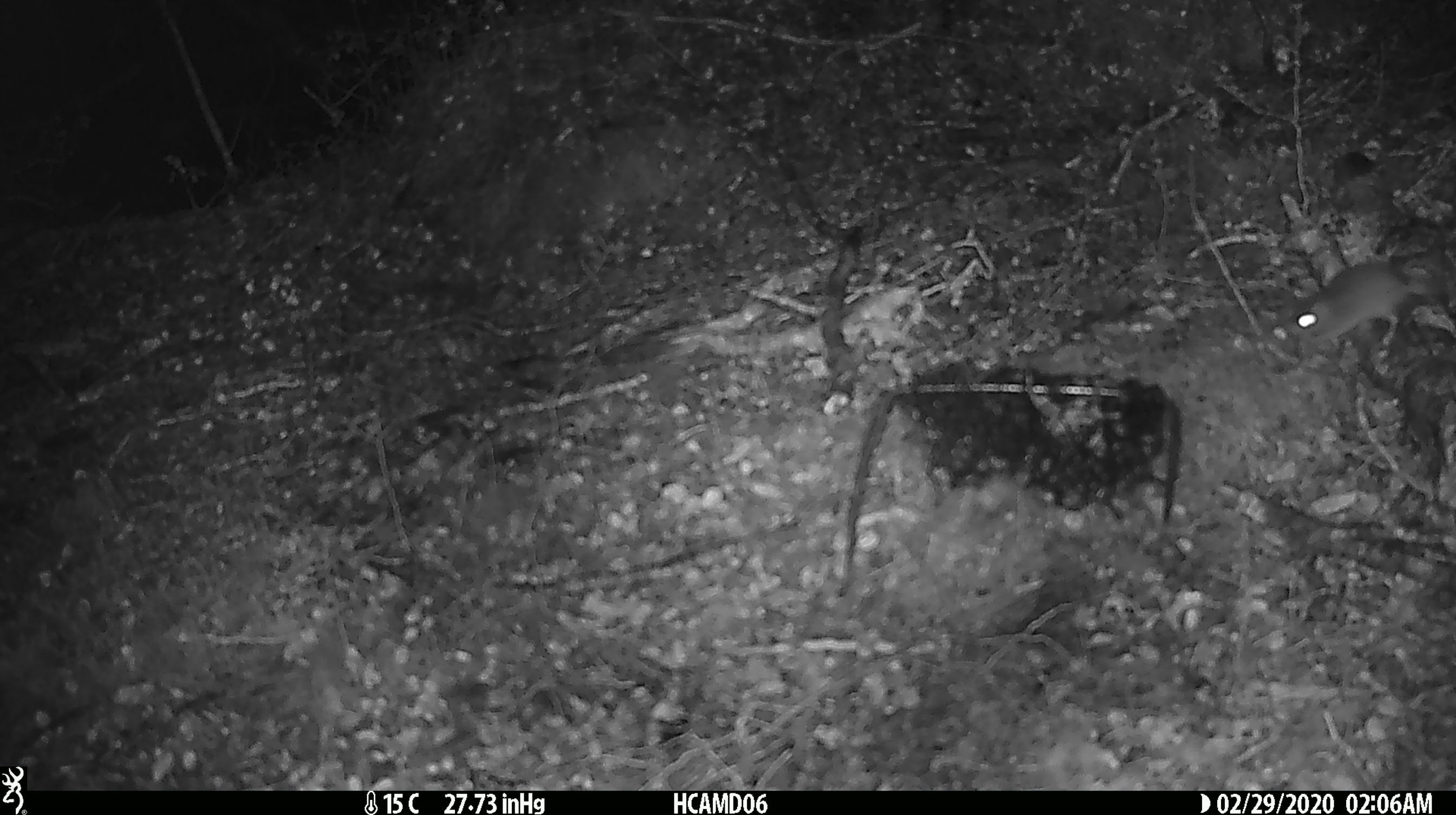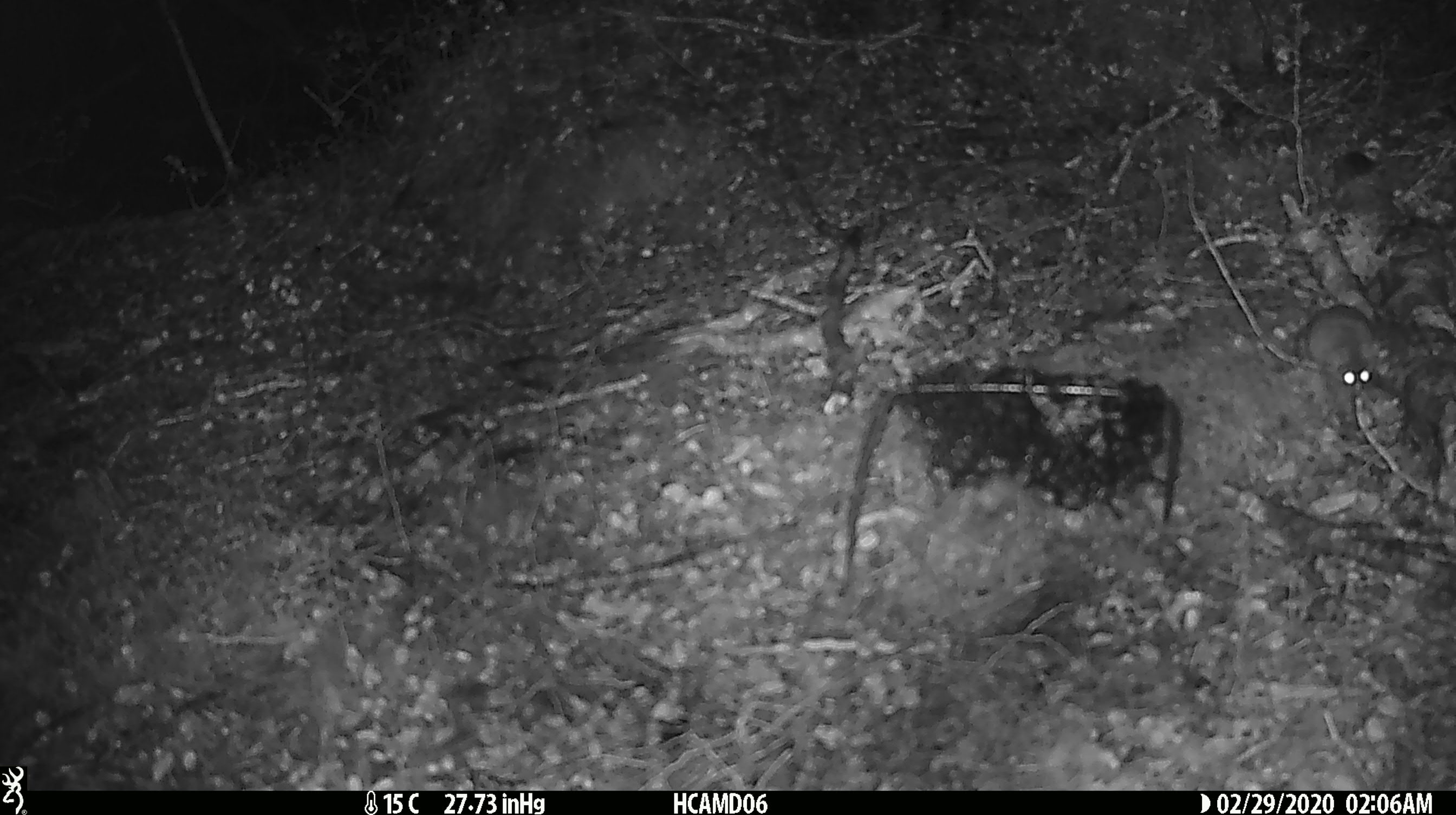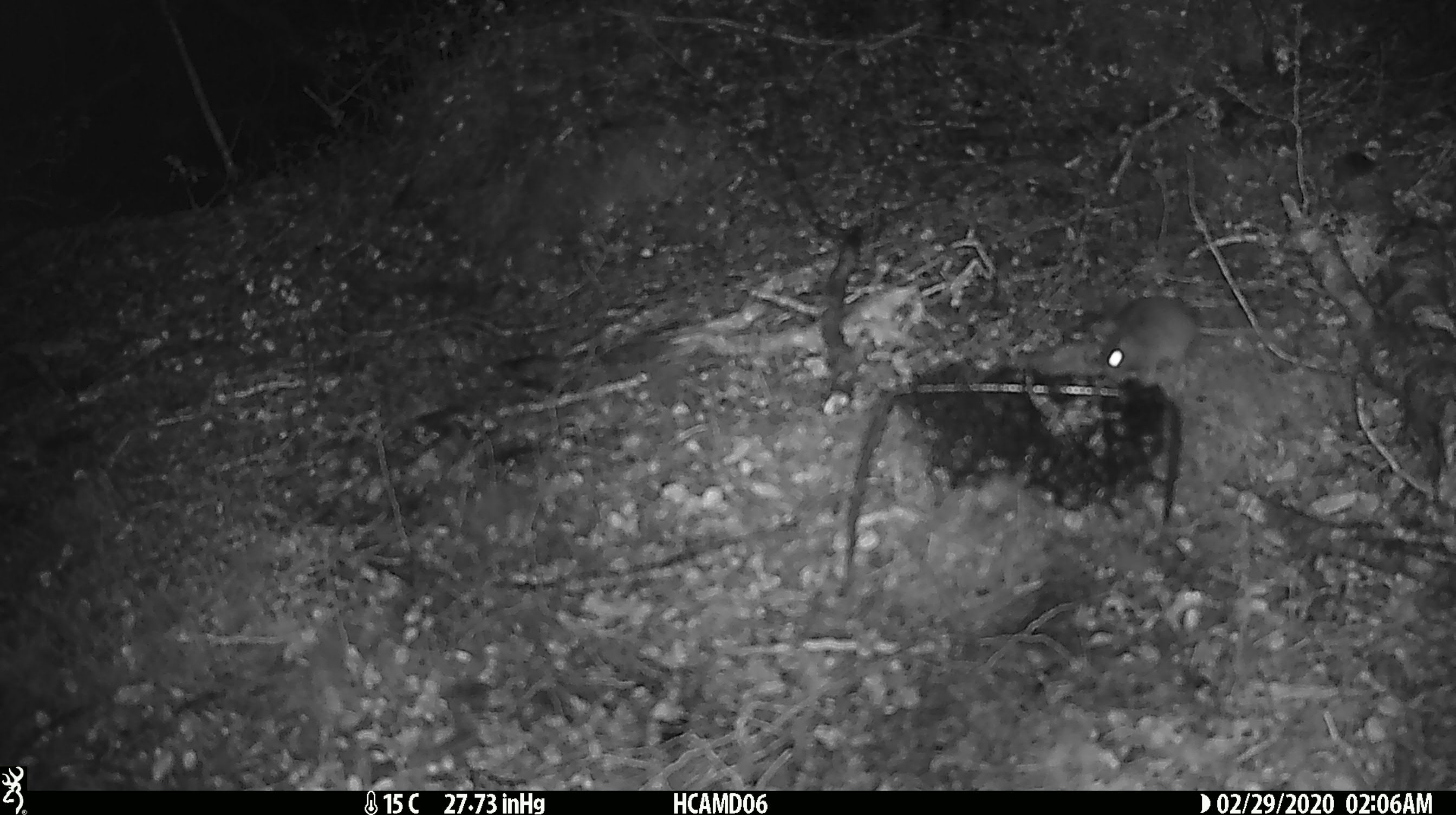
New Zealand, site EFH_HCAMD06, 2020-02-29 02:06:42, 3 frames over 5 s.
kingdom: Animalia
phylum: Chordata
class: Mammalia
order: Rodentia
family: Muridae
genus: Mus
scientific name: Mus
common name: mouse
Mouse (Mus).